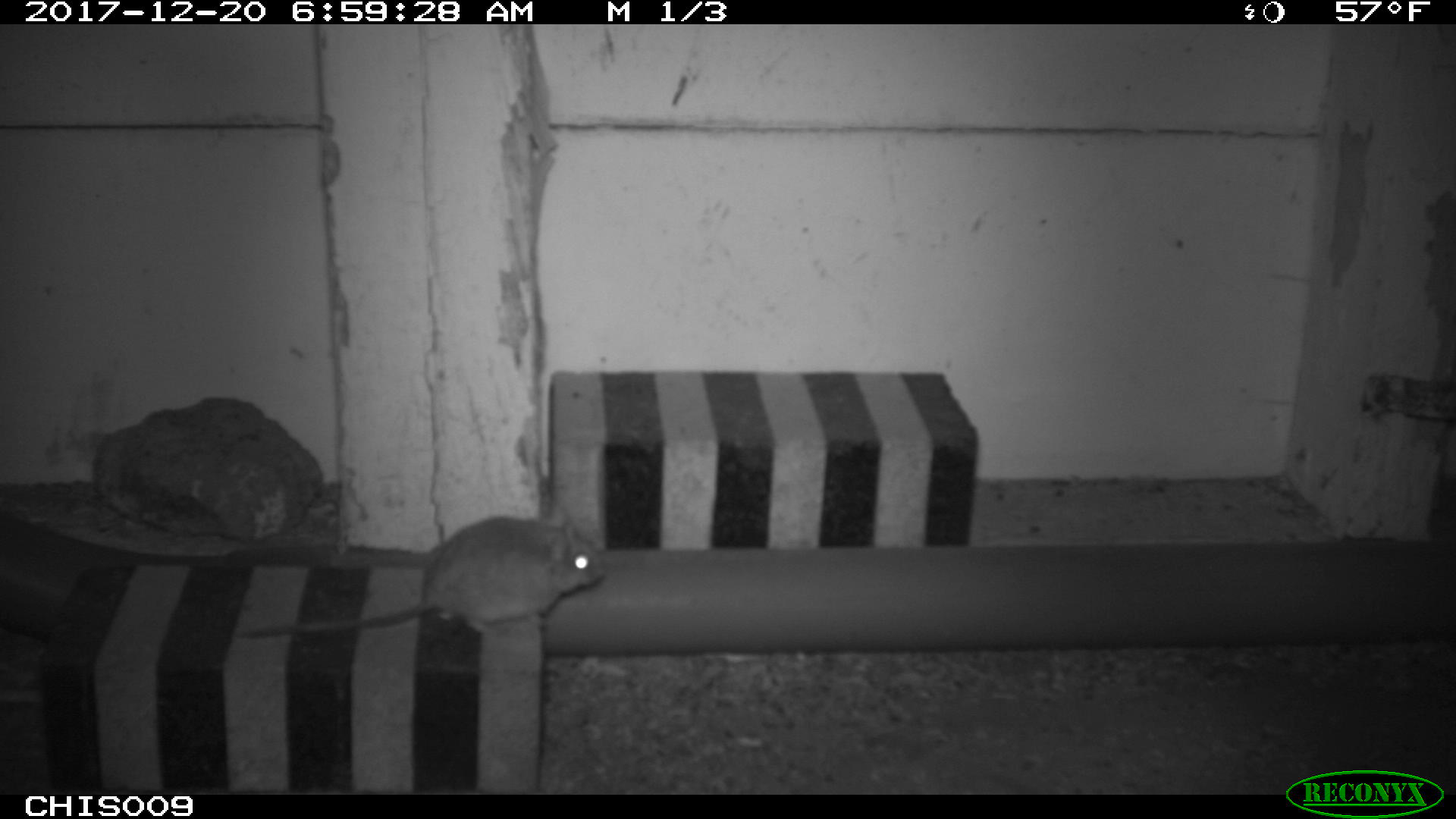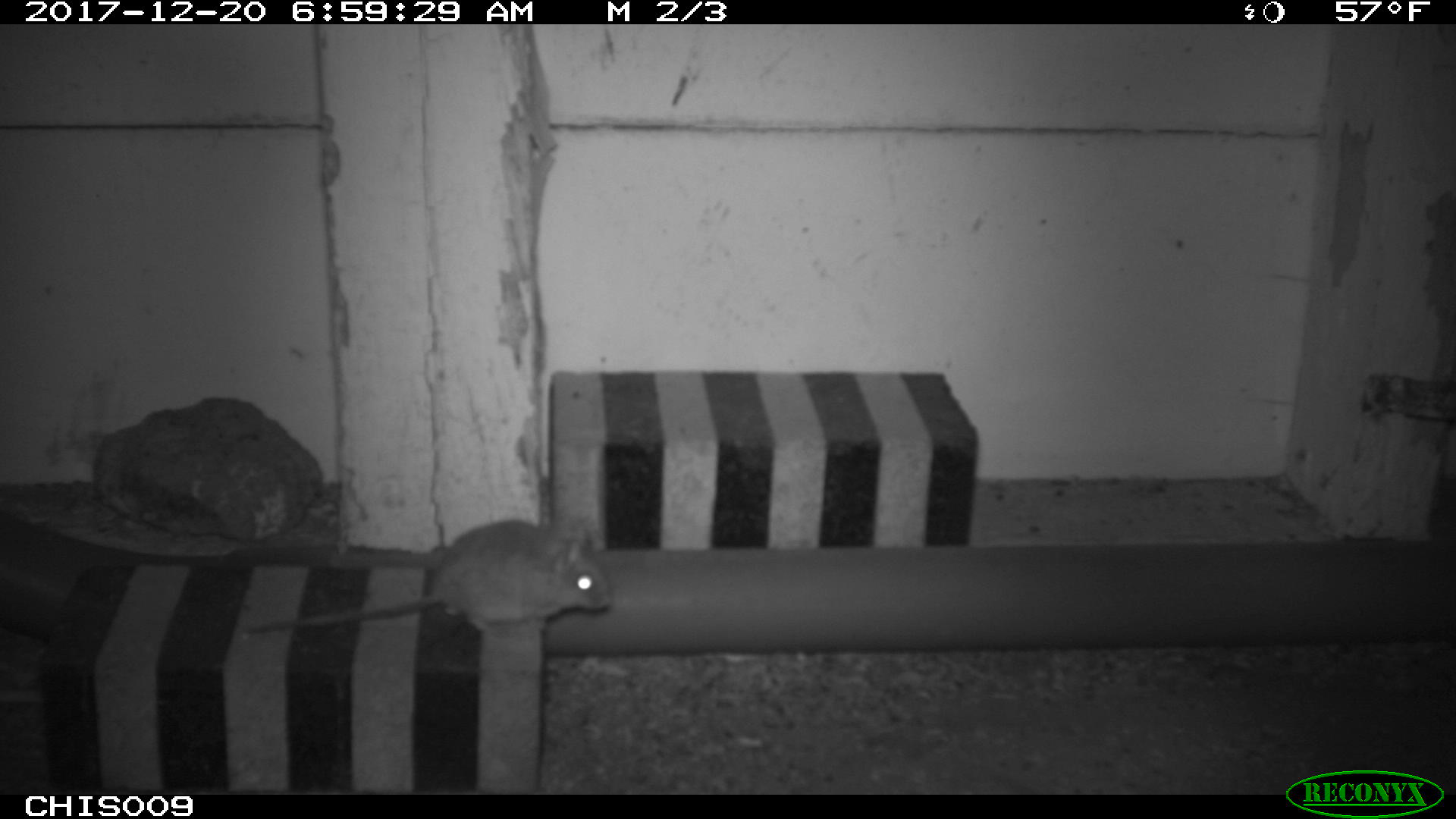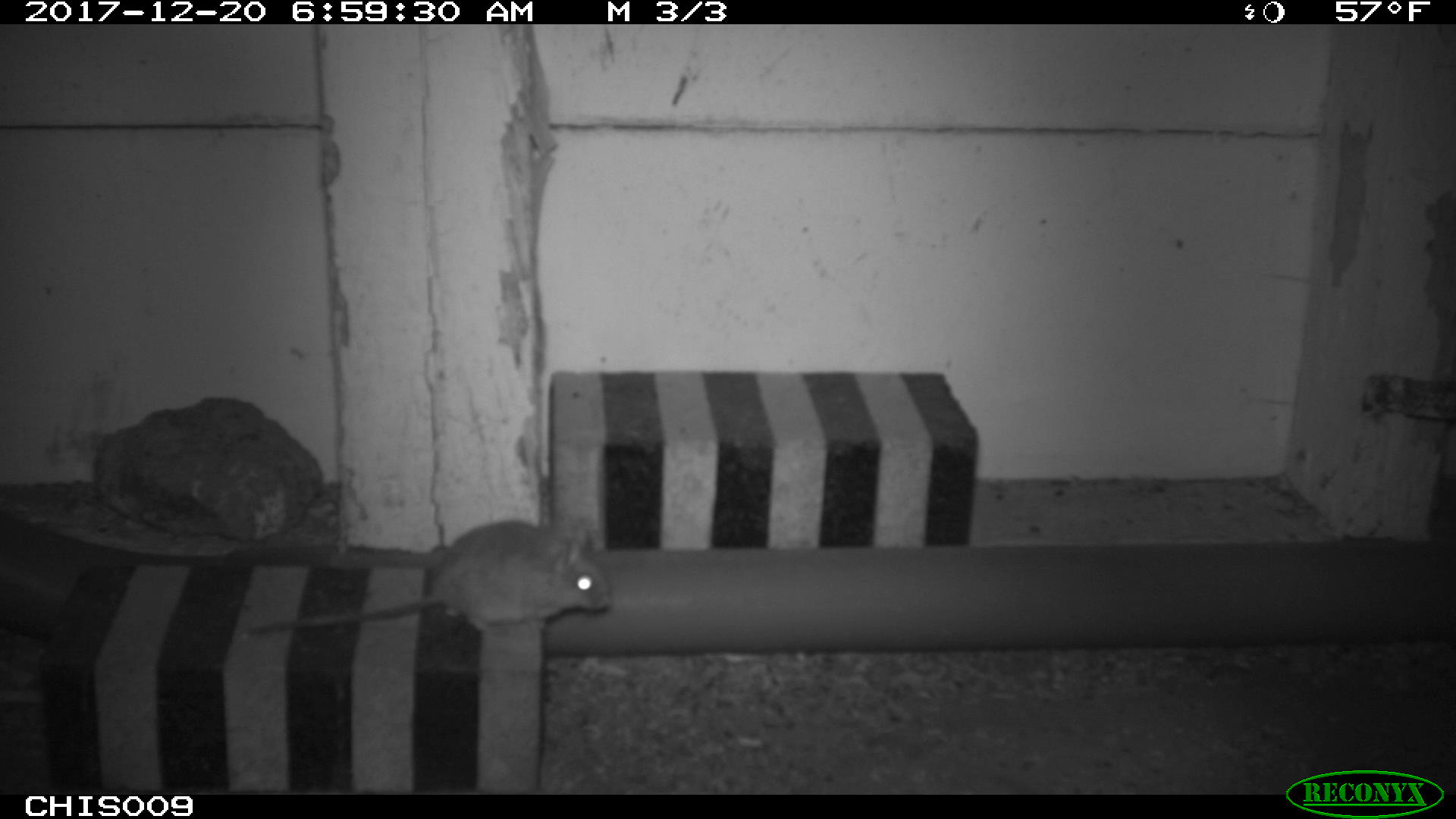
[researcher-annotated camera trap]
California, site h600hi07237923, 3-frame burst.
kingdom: Animalia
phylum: Chordata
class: Mammalia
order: Rodentia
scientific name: Rodentia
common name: rodent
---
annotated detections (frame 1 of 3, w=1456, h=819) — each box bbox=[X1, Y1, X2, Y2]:
rodent: bbox=[232, 516, 609, 639]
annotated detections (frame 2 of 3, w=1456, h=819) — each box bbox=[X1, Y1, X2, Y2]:
rodent: bbox=[243, 518, 610, 635]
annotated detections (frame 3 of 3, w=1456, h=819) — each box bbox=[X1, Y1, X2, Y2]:
rodent: bbox=[245, 519, 610, 635]